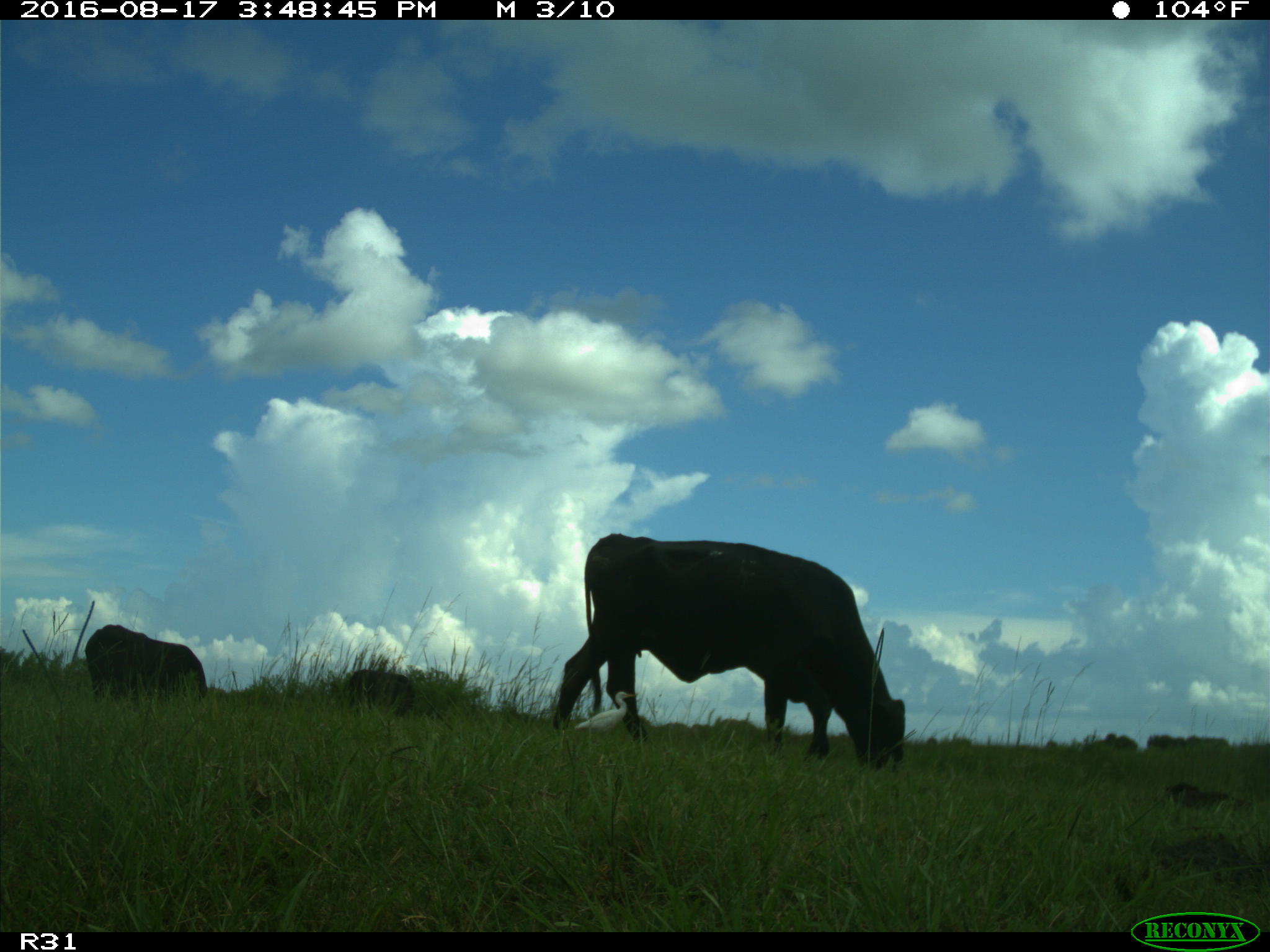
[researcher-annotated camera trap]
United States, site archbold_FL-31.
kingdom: Animalia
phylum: Chordata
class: Mammalia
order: Artiodactyla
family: Bovidae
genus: Bos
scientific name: Bos taurus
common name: domestic cow